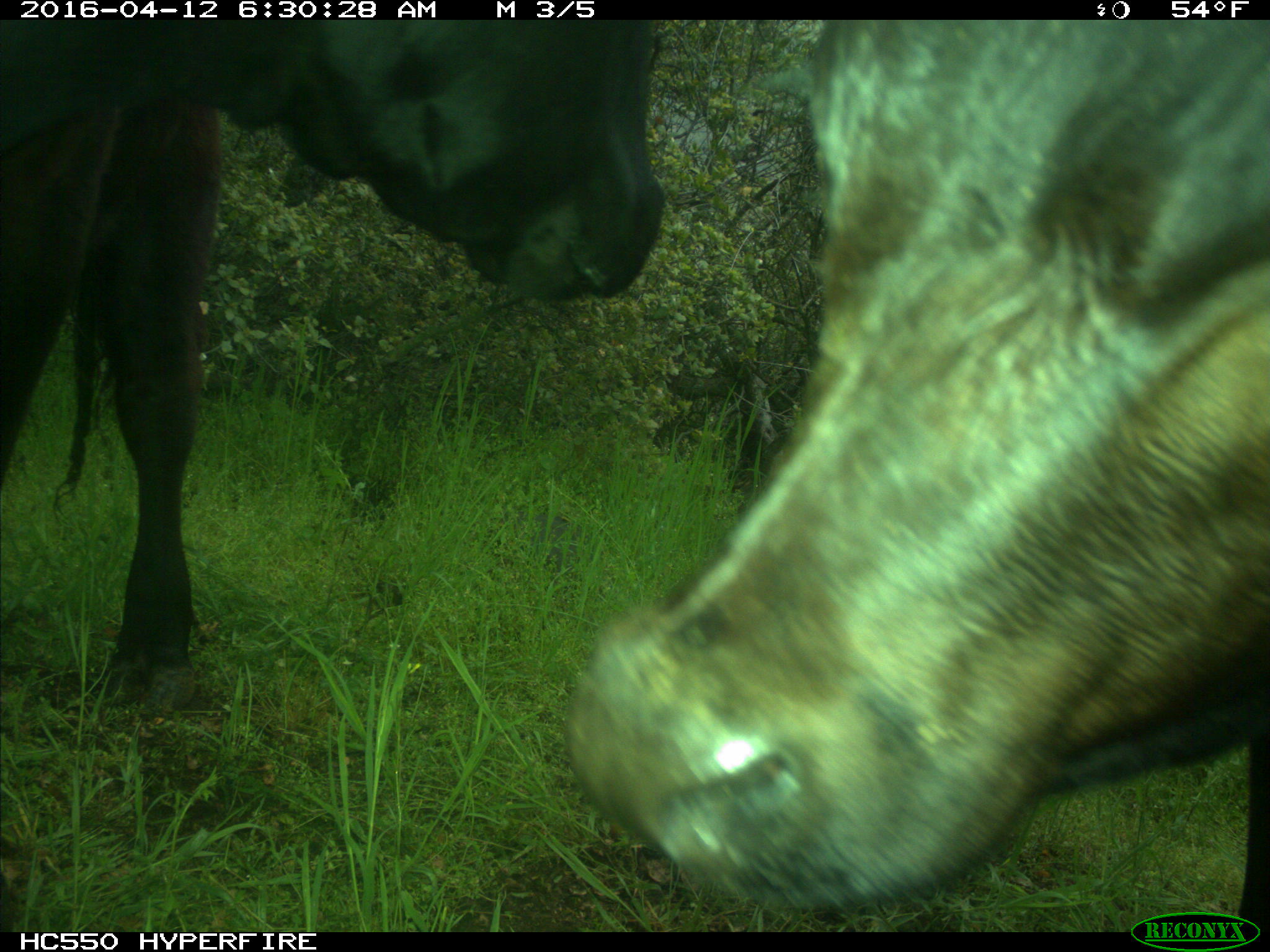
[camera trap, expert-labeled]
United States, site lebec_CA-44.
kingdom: Animalia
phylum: Chordata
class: Mammalia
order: Artiodactyla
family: Bovidae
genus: Bos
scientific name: Bos taurus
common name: domestic cow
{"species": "Bos taurus (domestic cow)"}